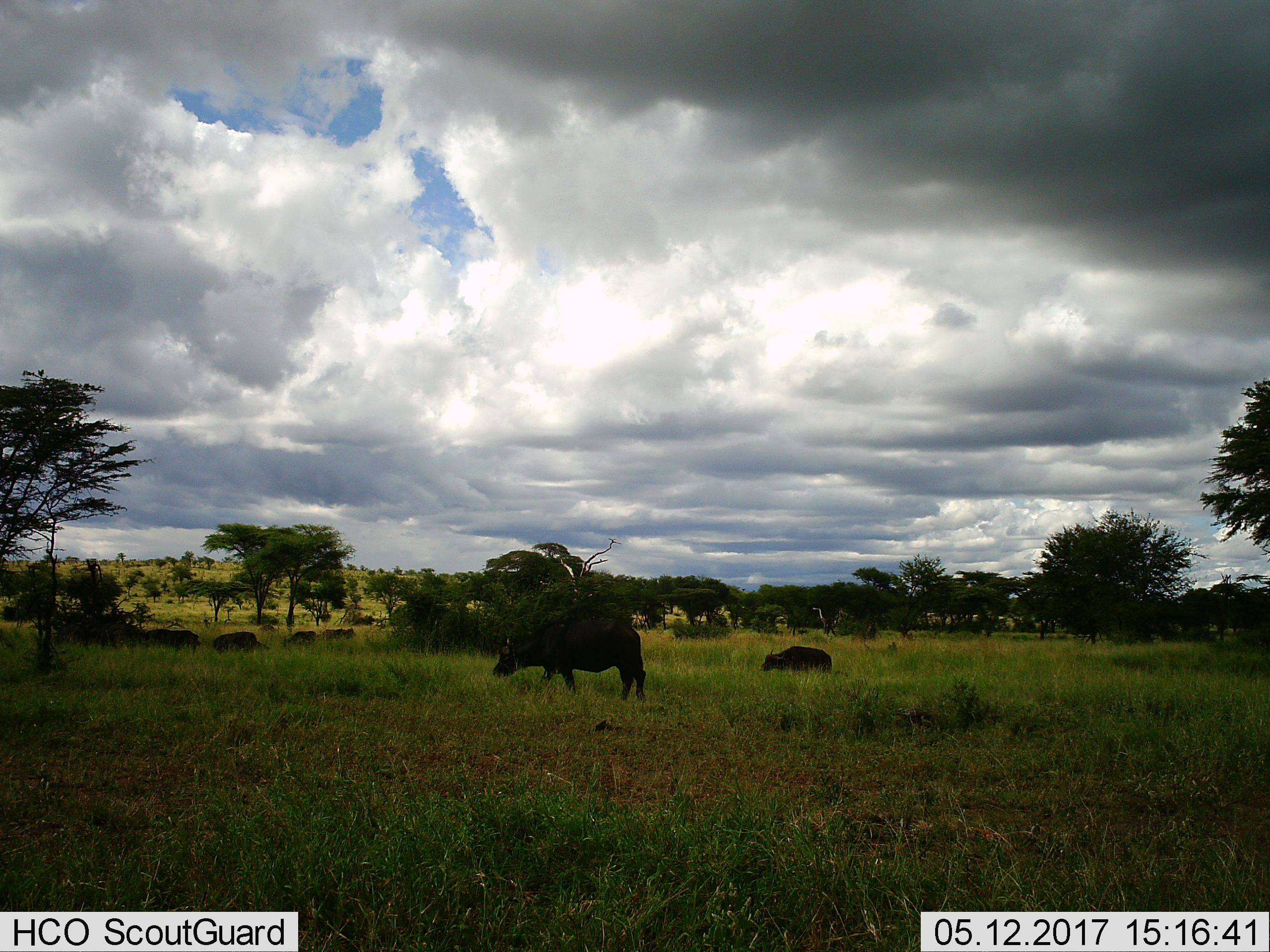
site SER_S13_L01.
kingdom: Animalia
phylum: Chordata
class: Mammalia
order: Artiodactyla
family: Bovidae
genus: Syncerus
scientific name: Syncerus caffer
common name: african buffalo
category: buffalo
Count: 6.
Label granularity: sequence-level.